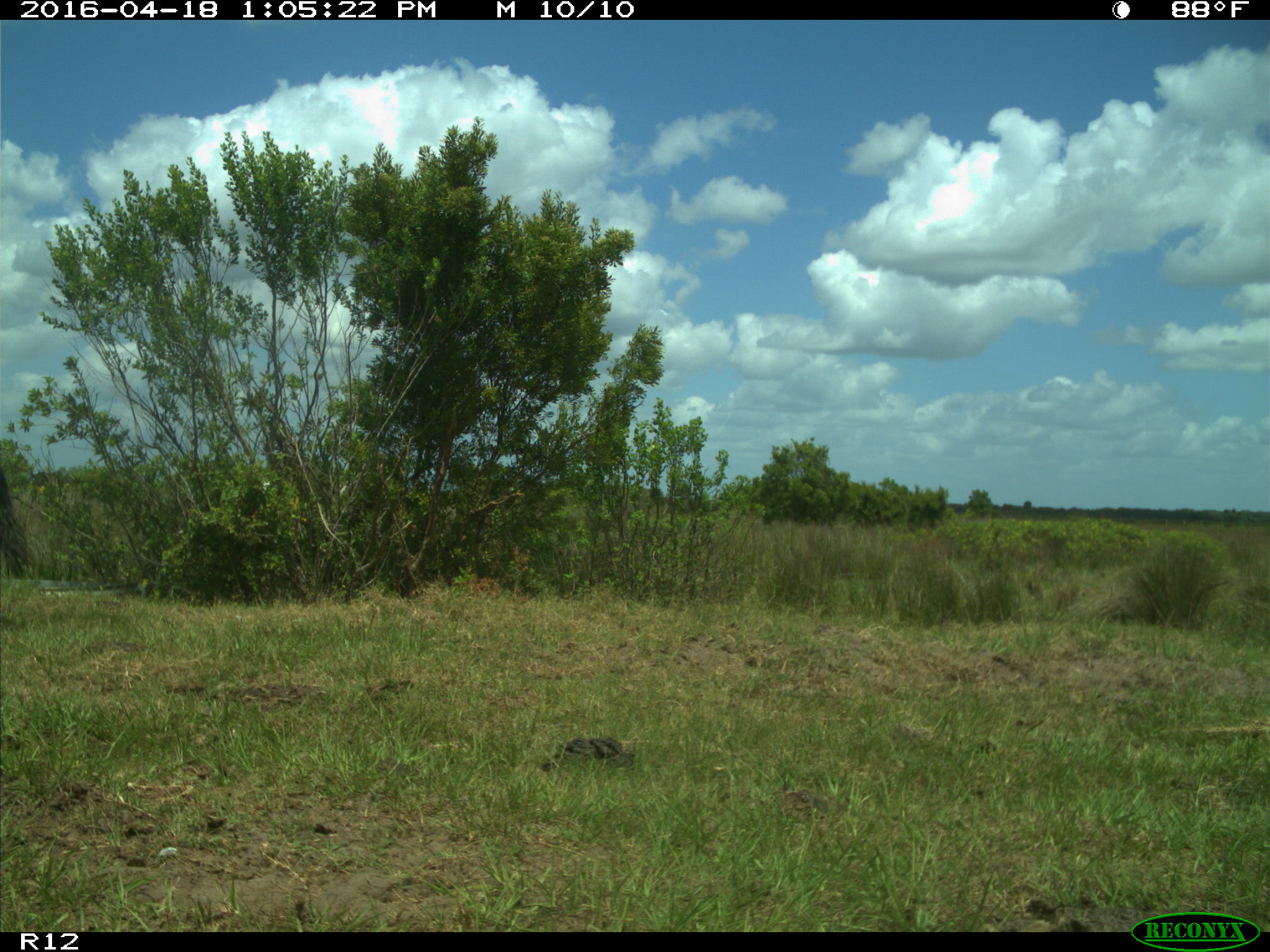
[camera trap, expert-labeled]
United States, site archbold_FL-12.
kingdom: Animalia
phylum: Chordata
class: Mammalia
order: Artiodactyla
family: Bovidae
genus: Bos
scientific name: Bos taurus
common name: domestic cow